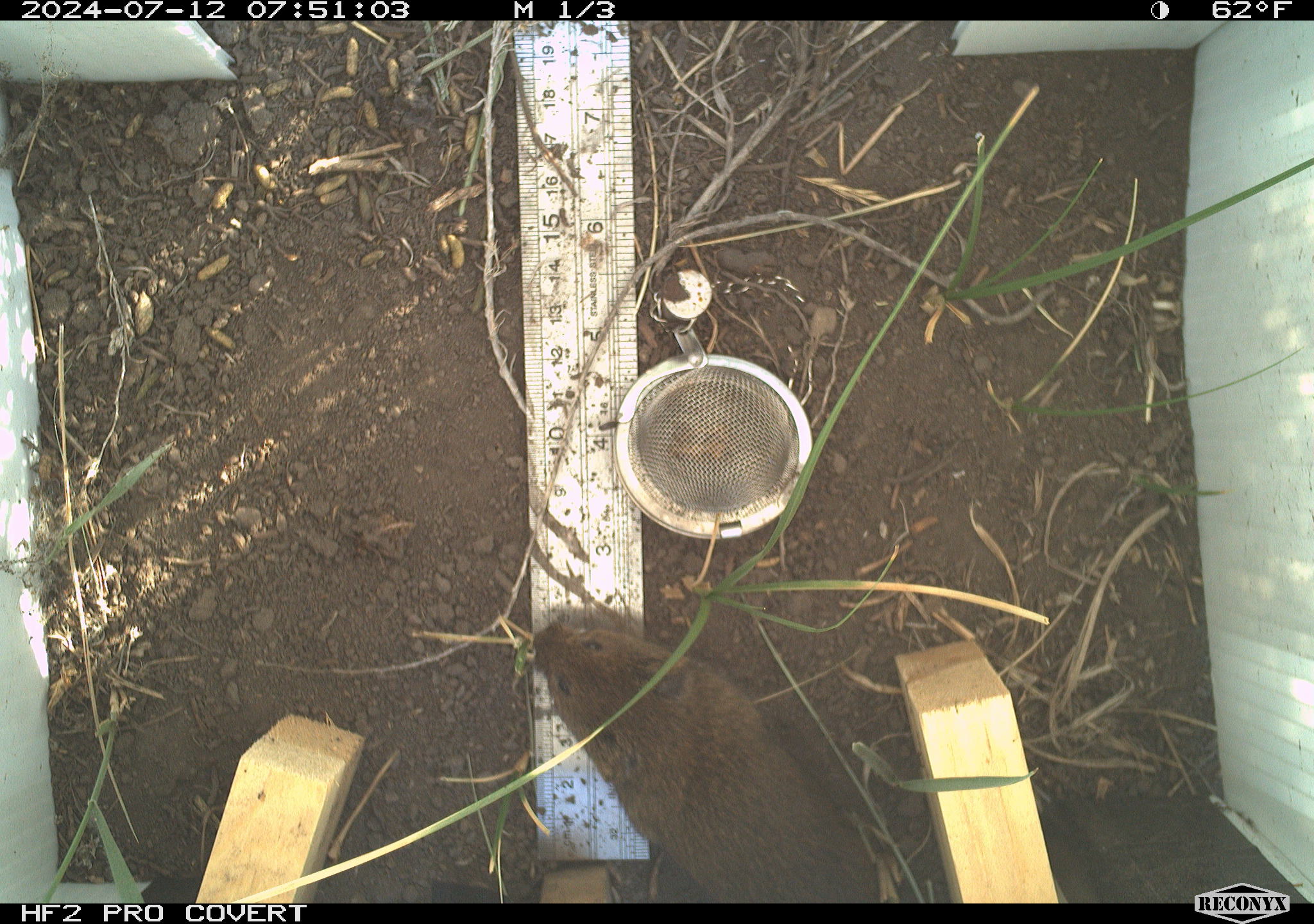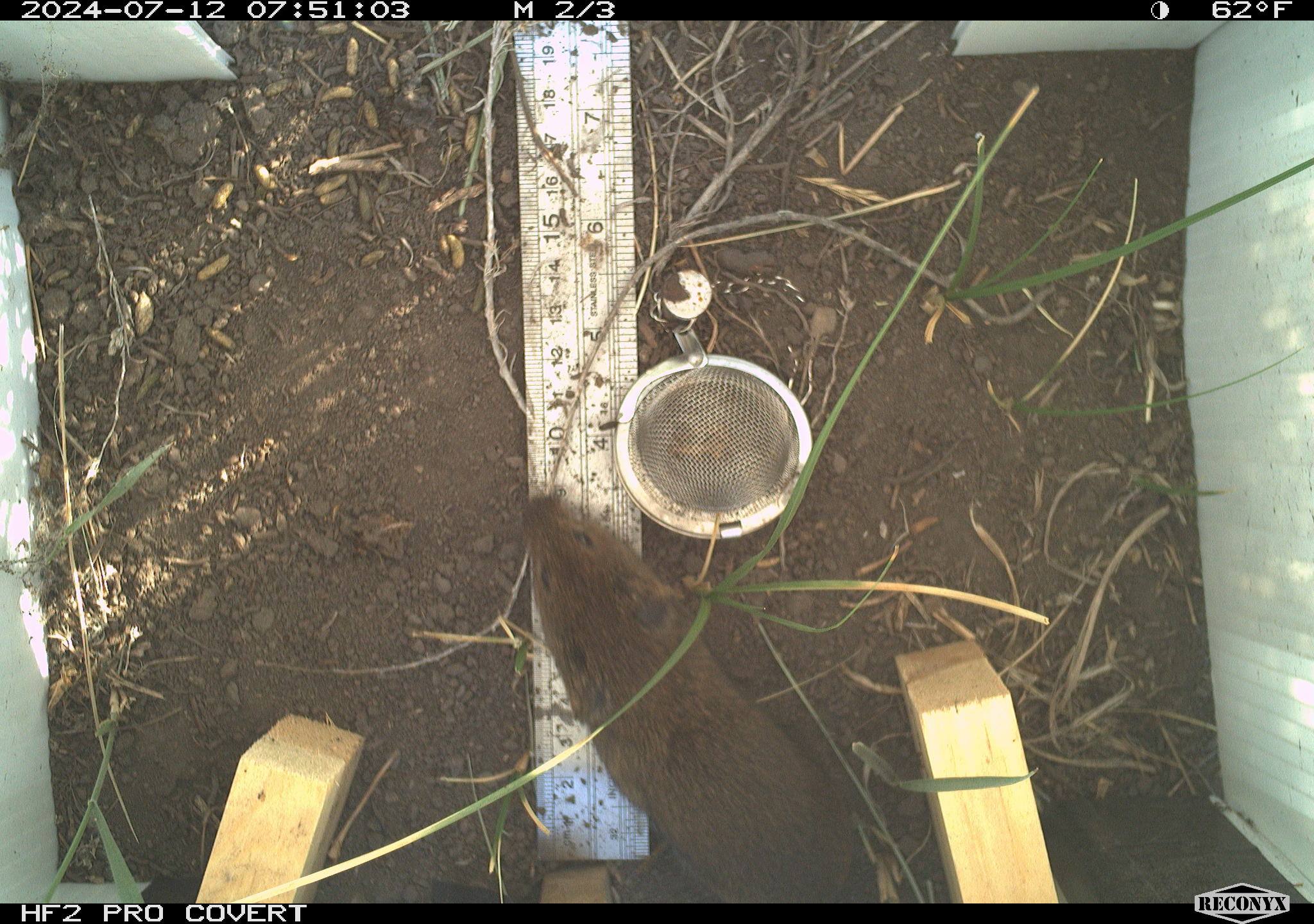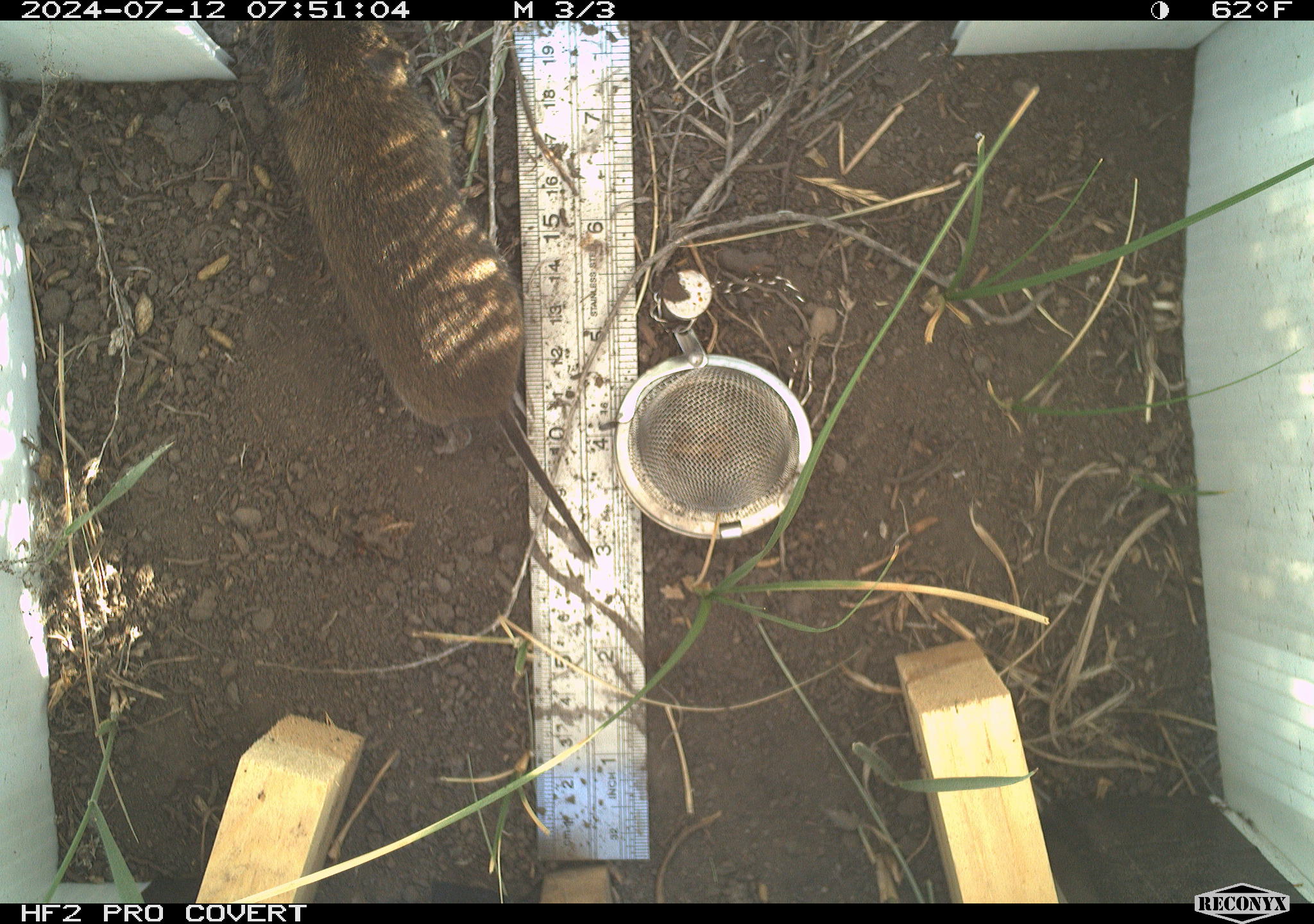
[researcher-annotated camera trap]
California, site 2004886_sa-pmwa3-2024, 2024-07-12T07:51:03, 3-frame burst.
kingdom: Animalia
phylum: Chordata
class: Mammalia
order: Rodentia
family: Cricetidae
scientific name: Arvicolinae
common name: voles, lemmings, and muskrats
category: arvicolinae subfamily